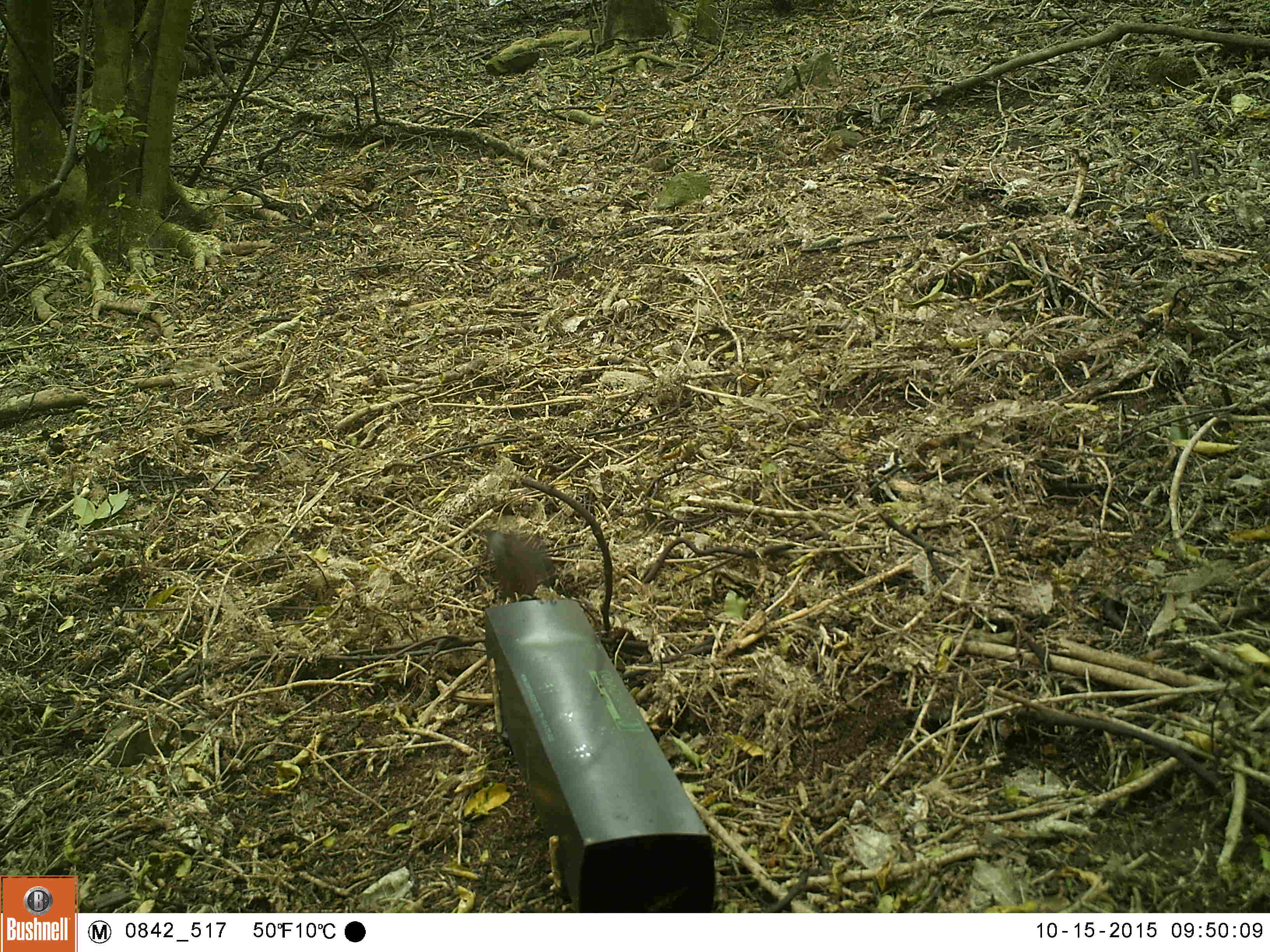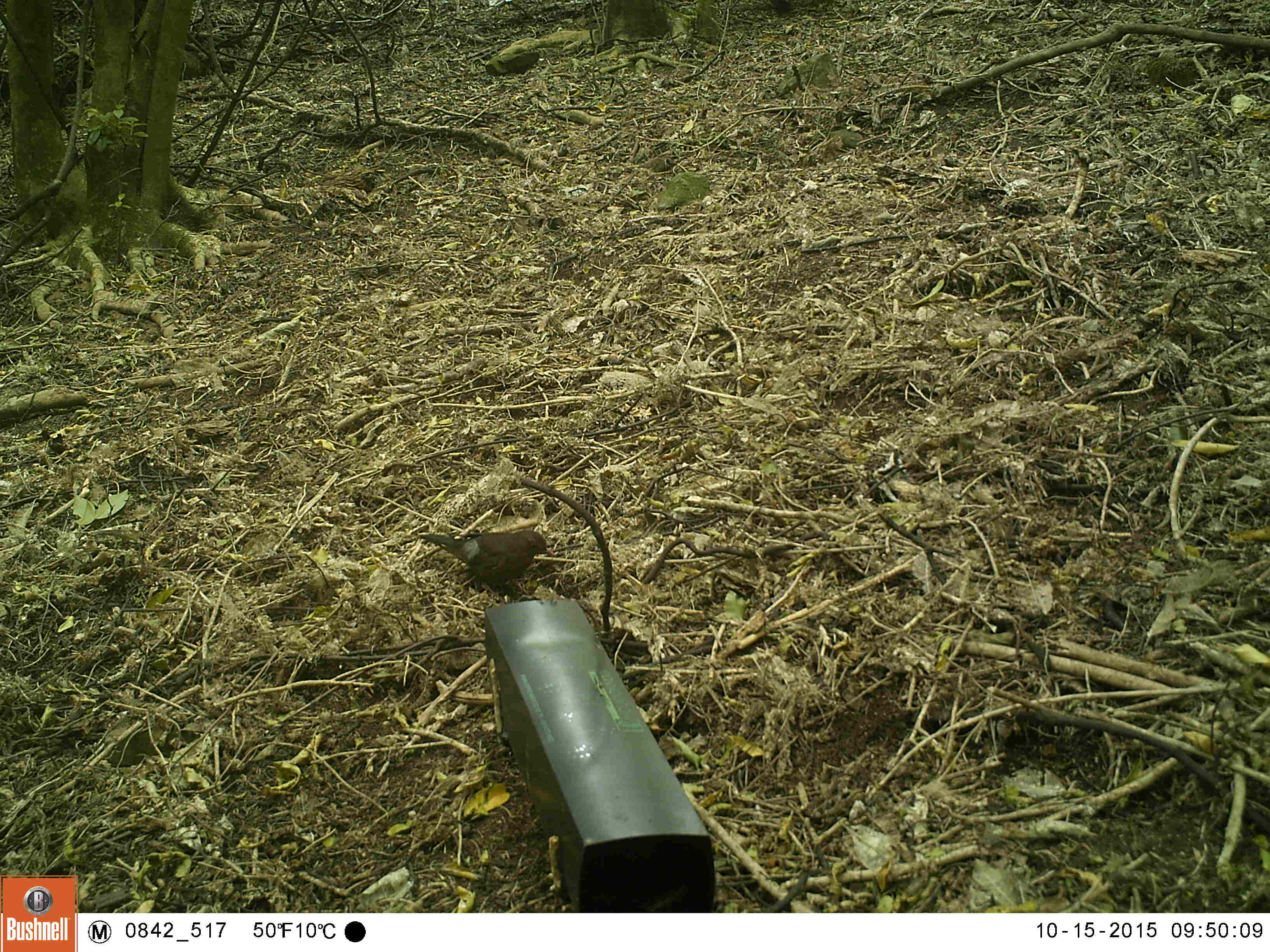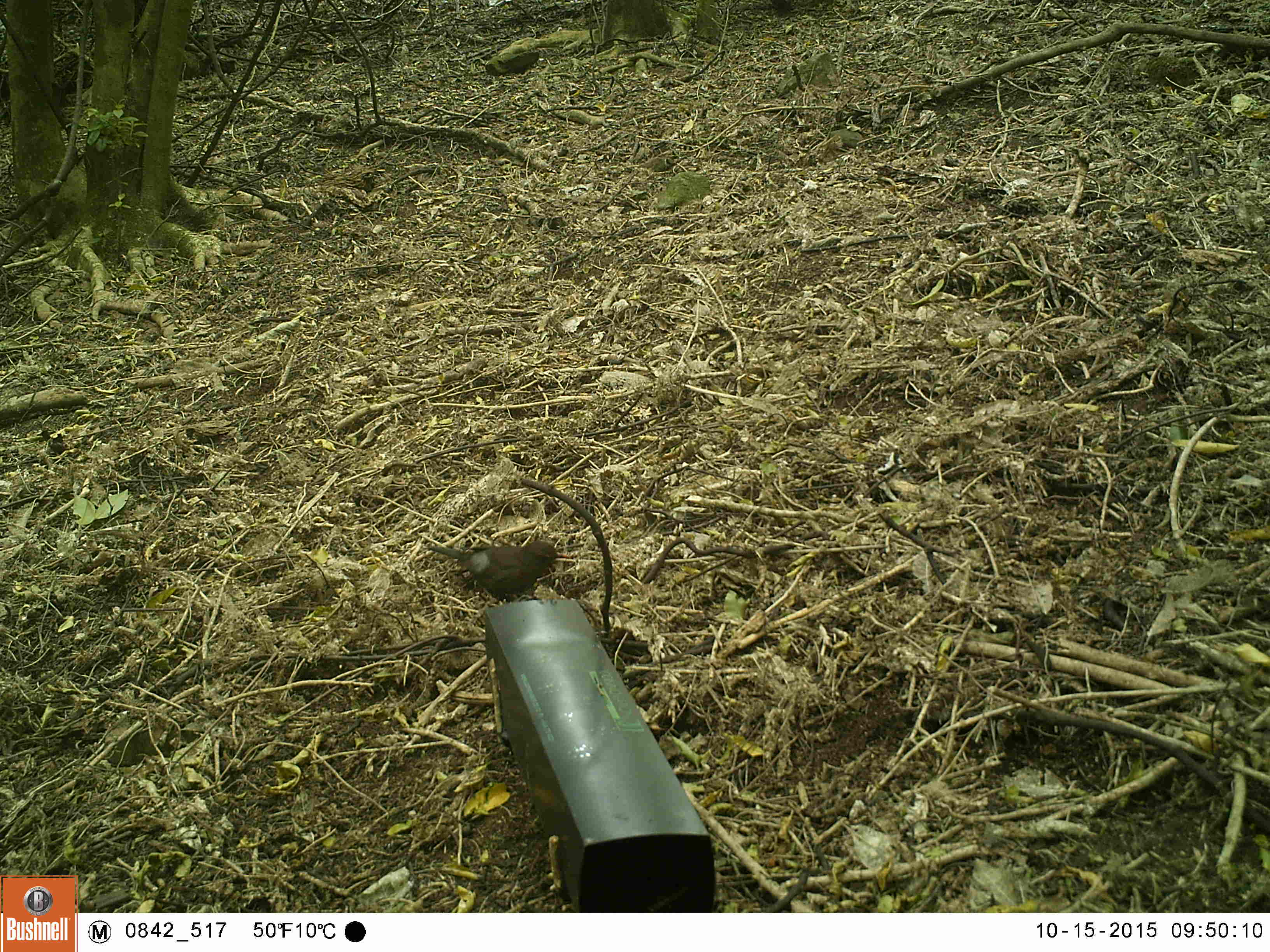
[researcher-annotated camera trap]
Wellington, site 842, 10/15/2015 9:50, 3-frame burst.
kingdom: Animalia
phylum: Chordata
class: Aves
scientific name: Aves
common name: bird